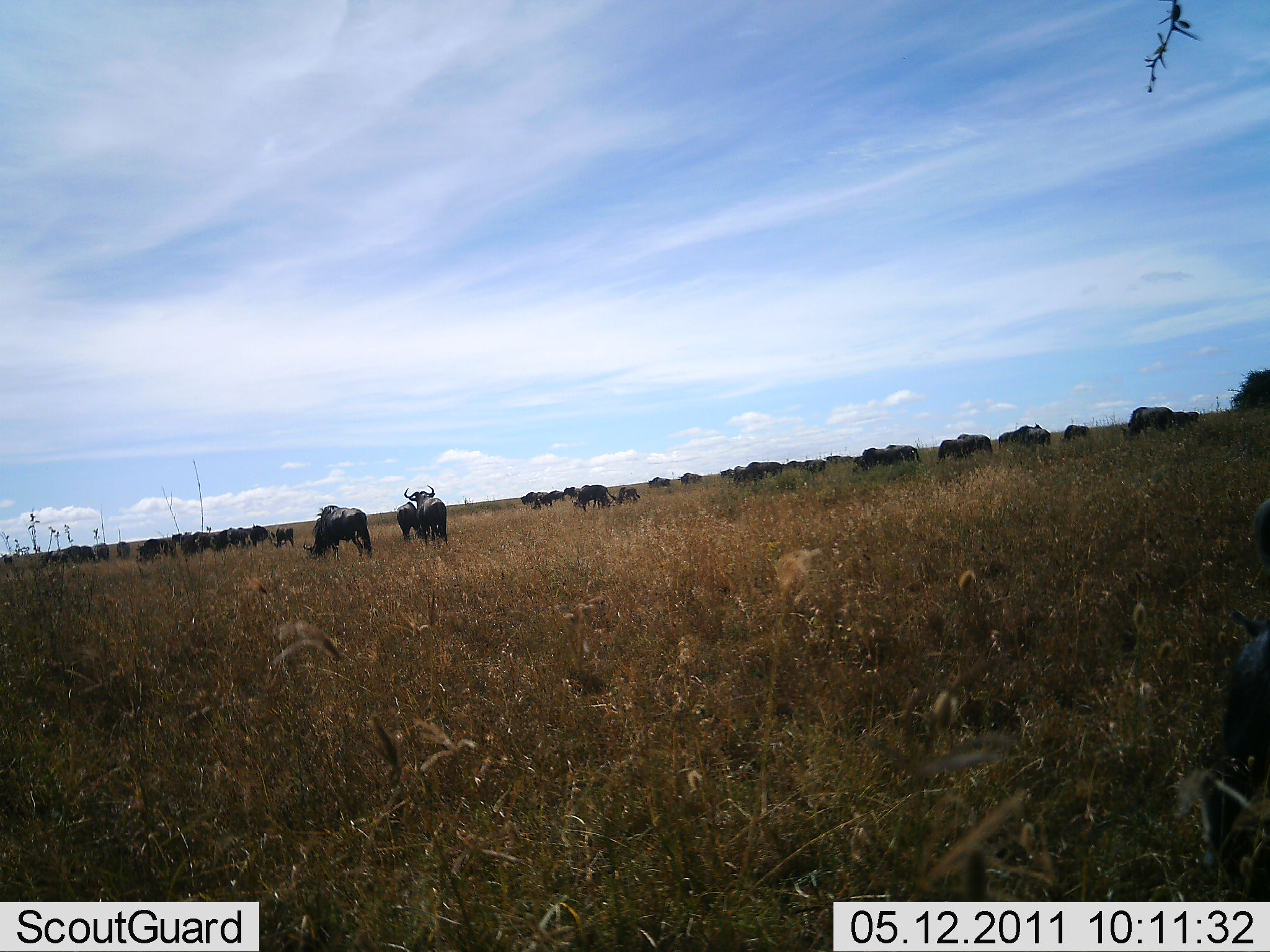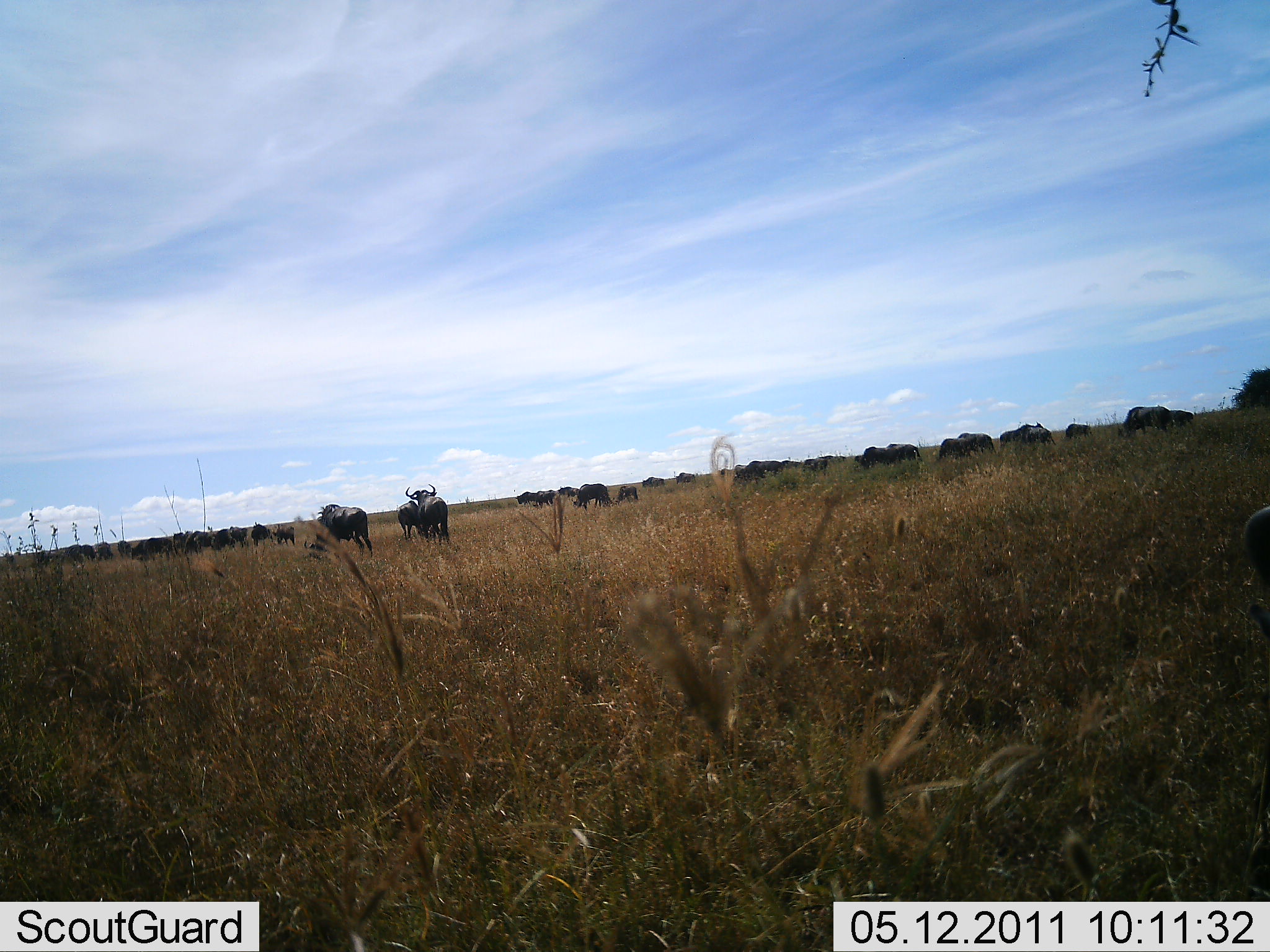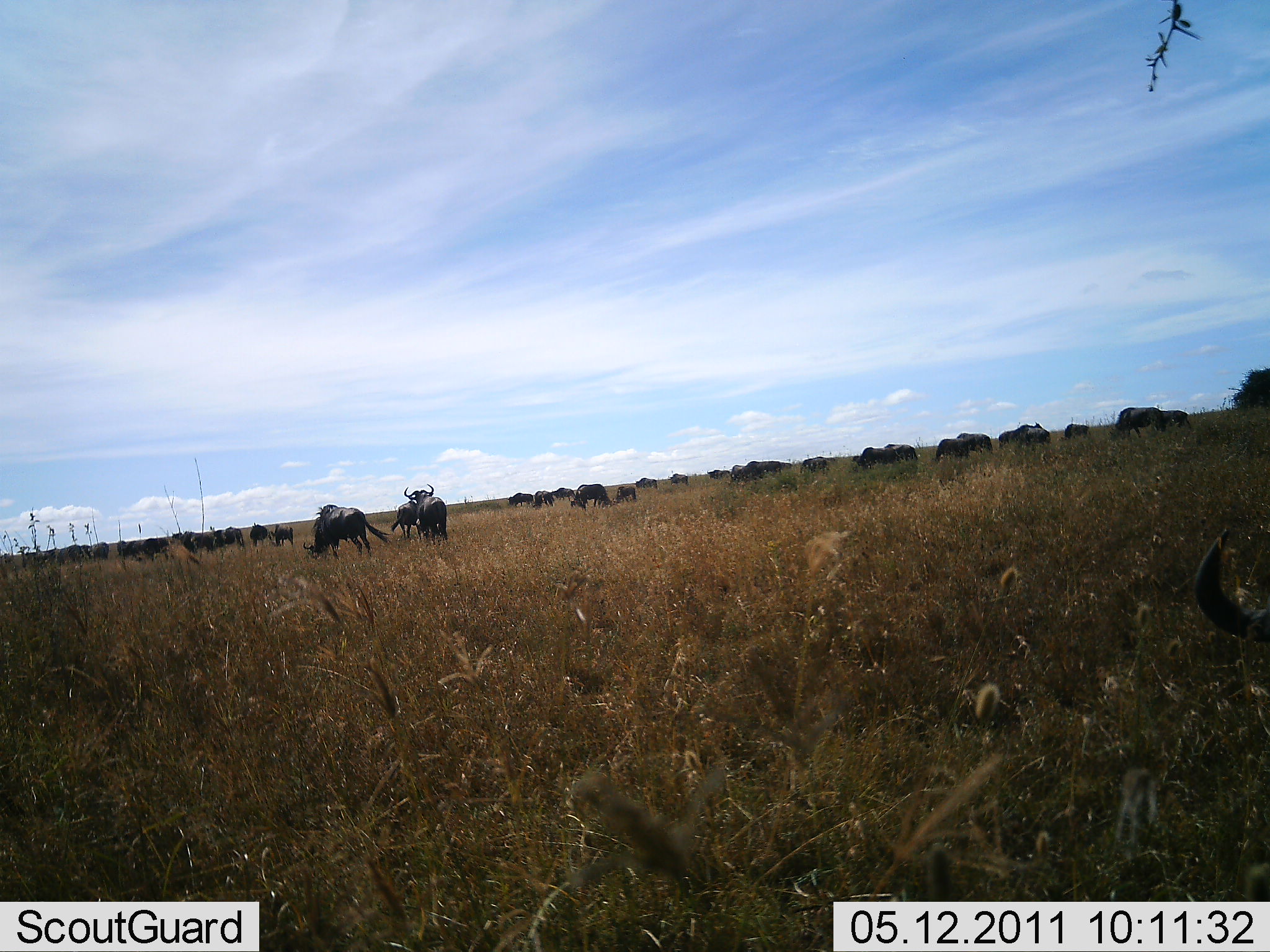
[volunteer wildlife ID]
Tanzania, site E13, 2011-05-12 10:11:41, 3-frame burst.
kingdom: Animalia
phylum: Chordata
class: Mammalia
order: Artiodactyla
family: Bovidae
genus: Connochaetes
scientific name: Connochaetes taurinus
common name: blue wildebeest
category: wildebeest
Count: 11-50.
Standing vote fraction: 38%.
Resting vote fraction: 0%.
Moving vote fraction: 38%.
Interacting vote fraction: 0%.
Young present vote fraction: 0%.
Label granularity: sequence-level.